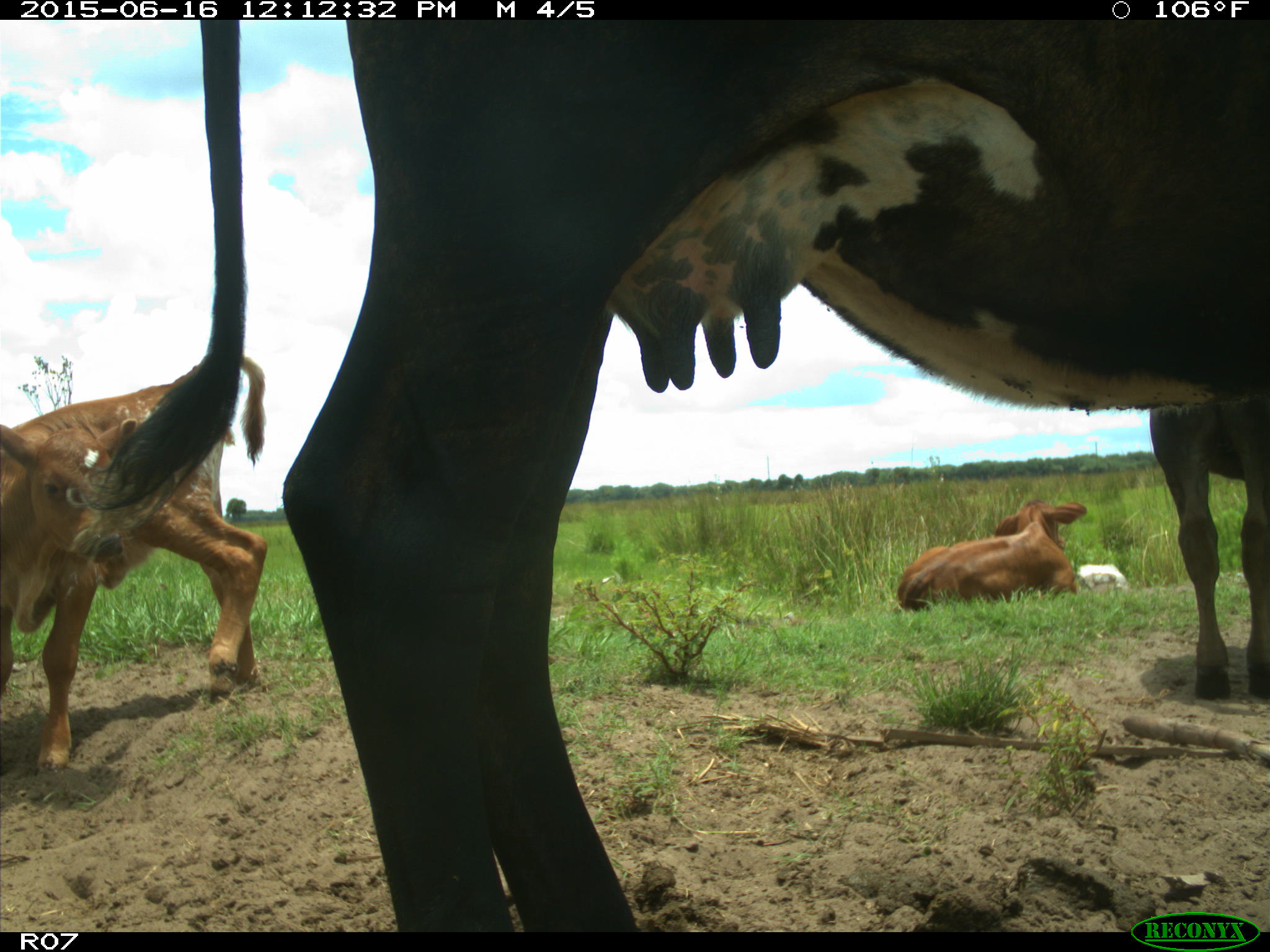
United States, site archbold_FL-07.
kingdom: Animalia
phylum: Chordata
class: Mammalia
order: Artiodactyla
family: Bovidae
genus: Bos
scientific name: Bos taurus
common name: domestic cow